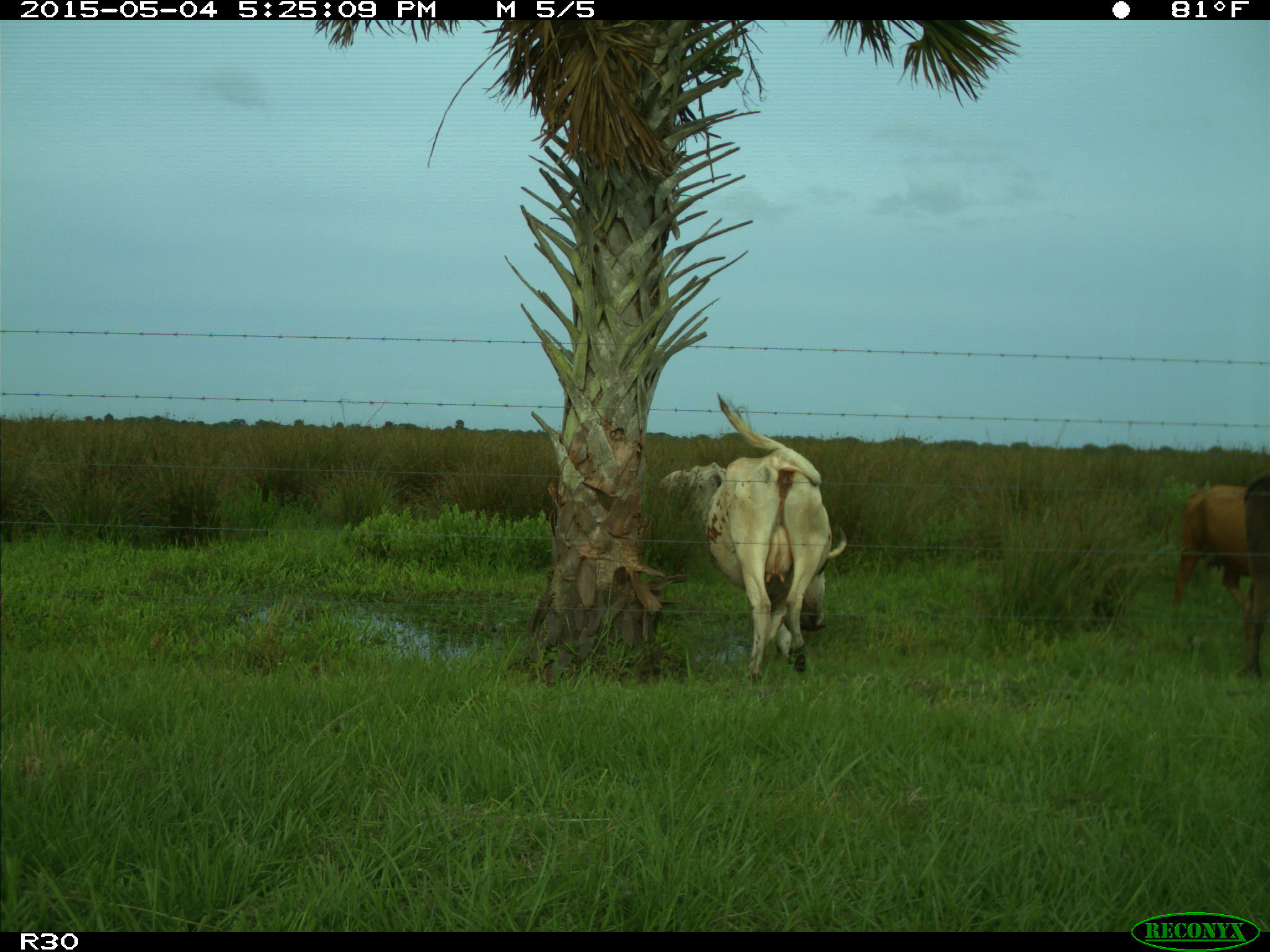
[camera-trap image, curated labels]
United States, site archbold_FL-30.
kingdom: Animalia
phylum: Chordata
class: Mammalia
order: Artiodactyla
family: Bovidae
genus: Bos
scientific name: Bos taurus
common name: domestic cow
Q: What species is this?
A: Bos taurus (domestic cow).